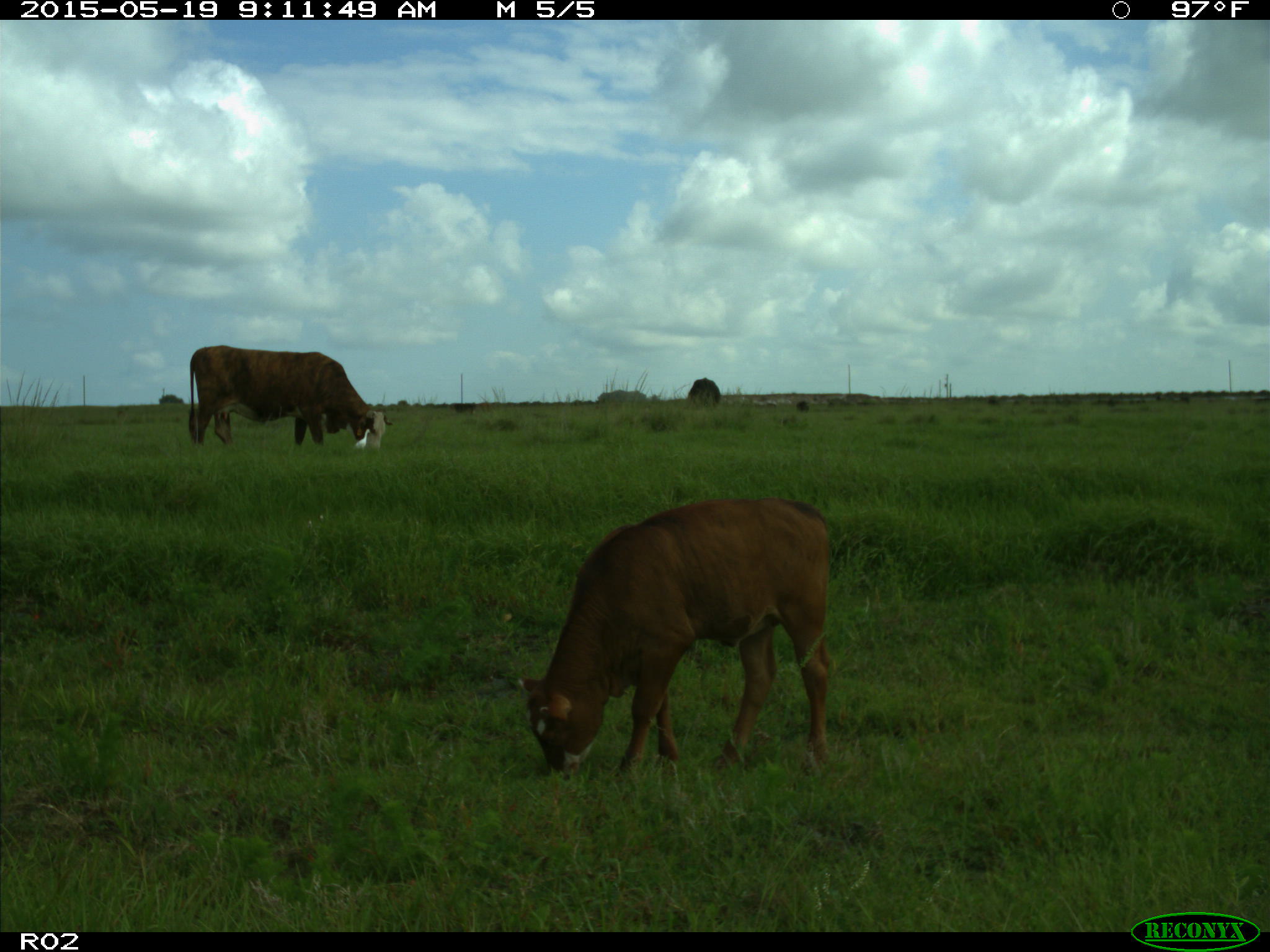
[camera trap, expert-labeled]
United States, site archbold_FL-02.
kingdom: Animalia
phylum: Chordata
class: Mammalia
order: Artiodactyla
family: Bovidae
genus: Bos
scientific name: Bos taurus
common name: domestic cow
Bos taurus (domestic cow).